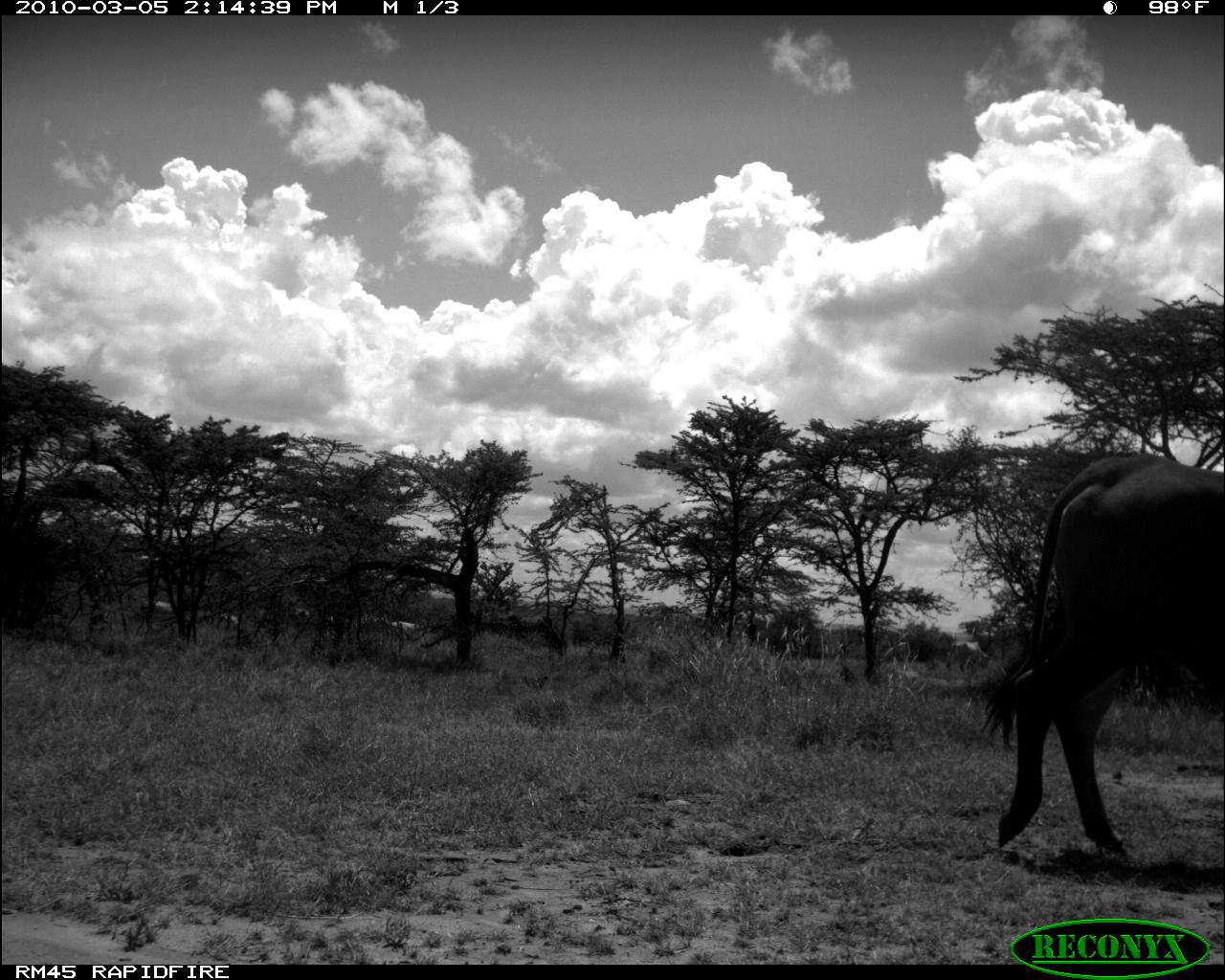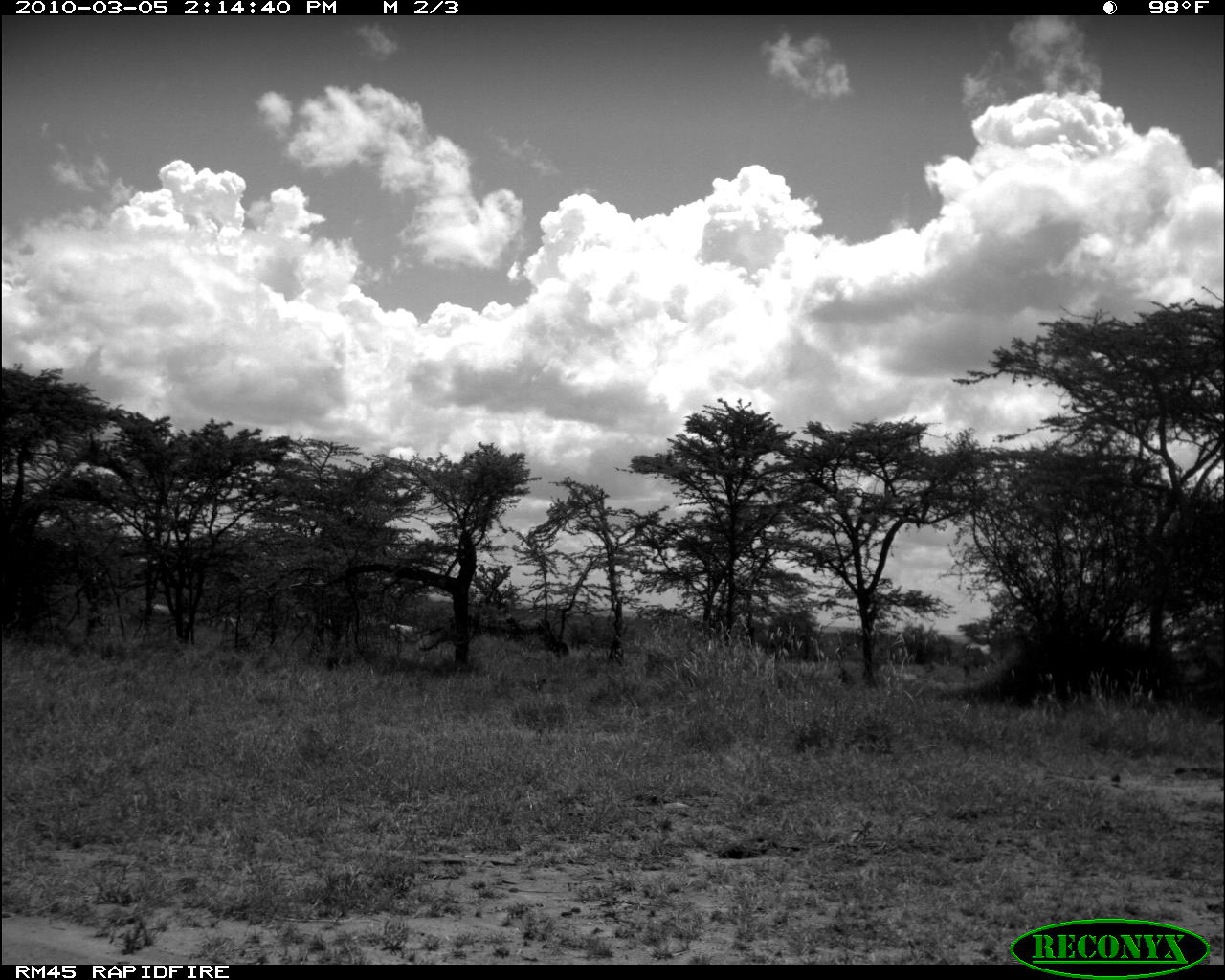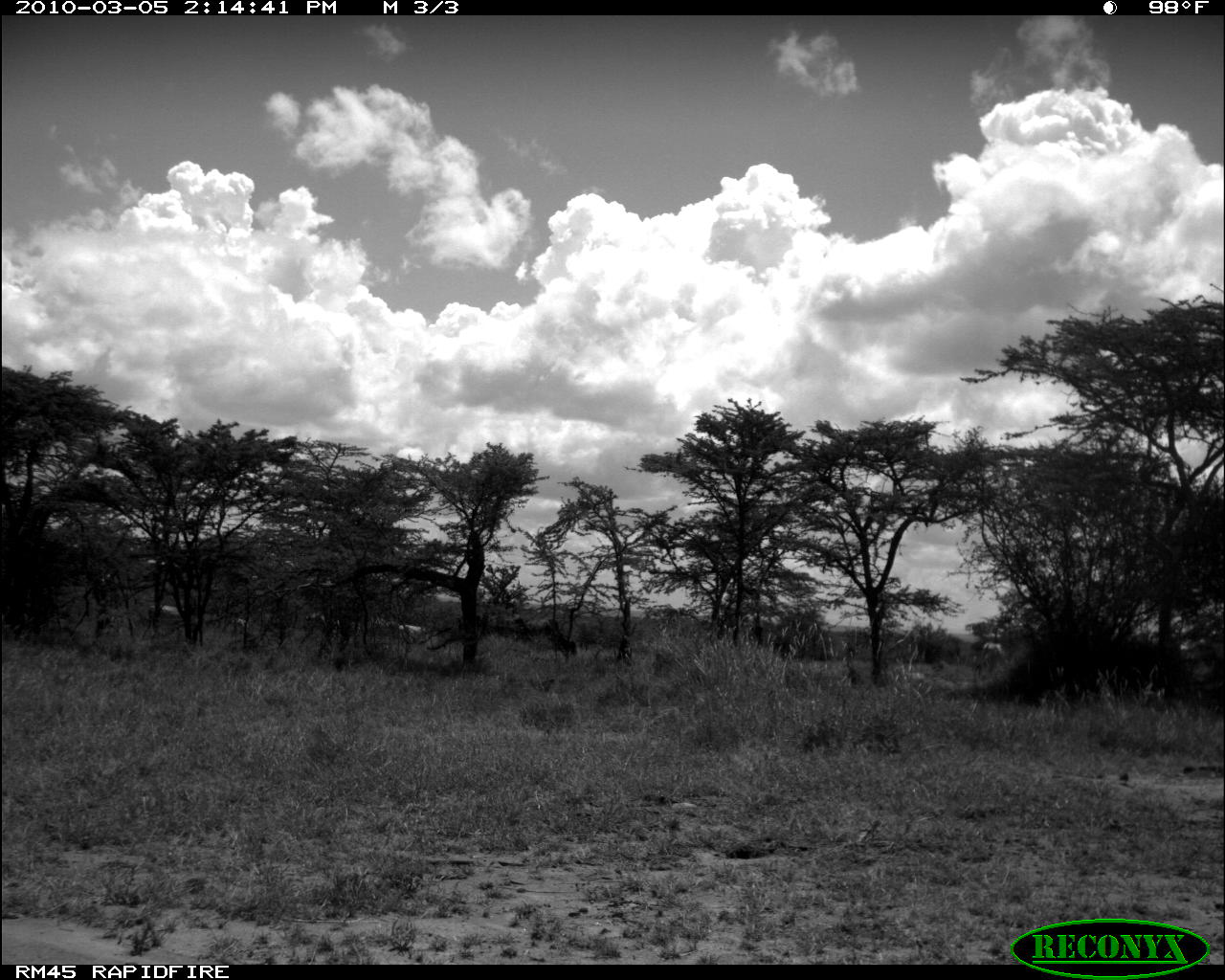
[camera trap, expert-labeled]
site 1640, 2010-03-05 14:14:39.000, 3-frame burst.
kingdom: Animalia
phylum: Chordata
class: Mammalia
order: Artiodactyla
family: Bovidae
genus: Bos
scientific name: Bos taurus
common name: domestic cattle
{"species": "Bos taurus (domestic cattle)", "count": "10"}